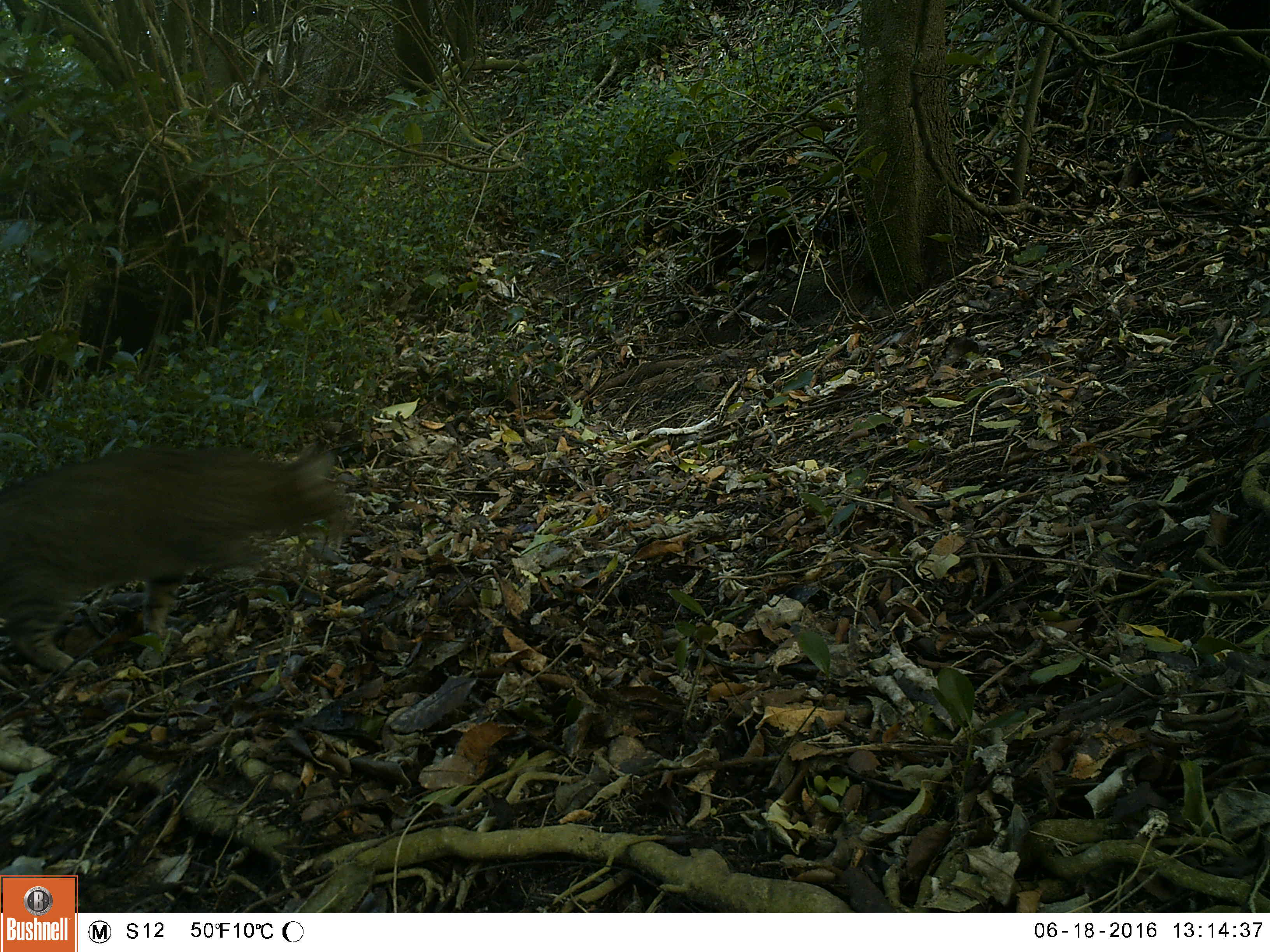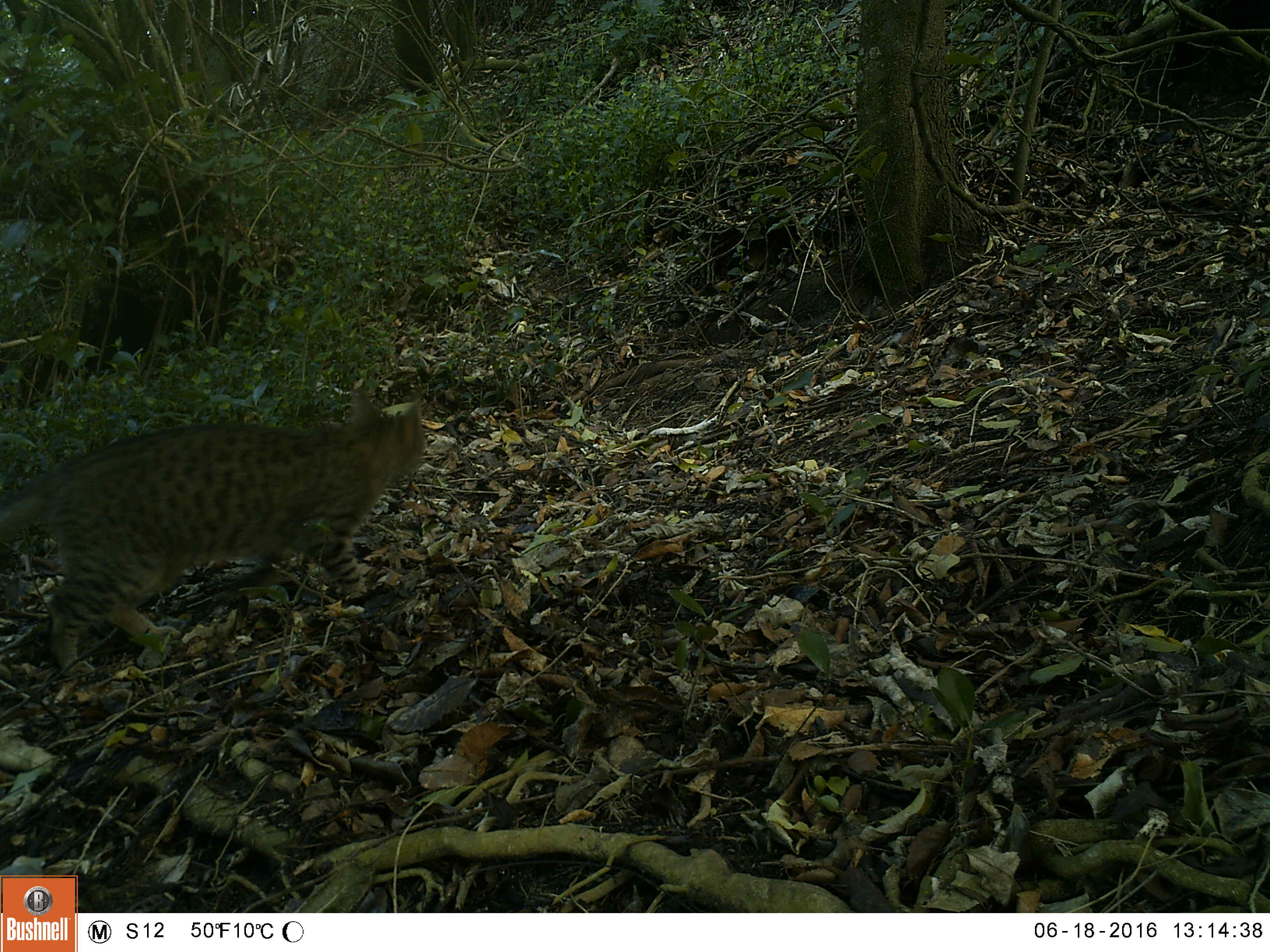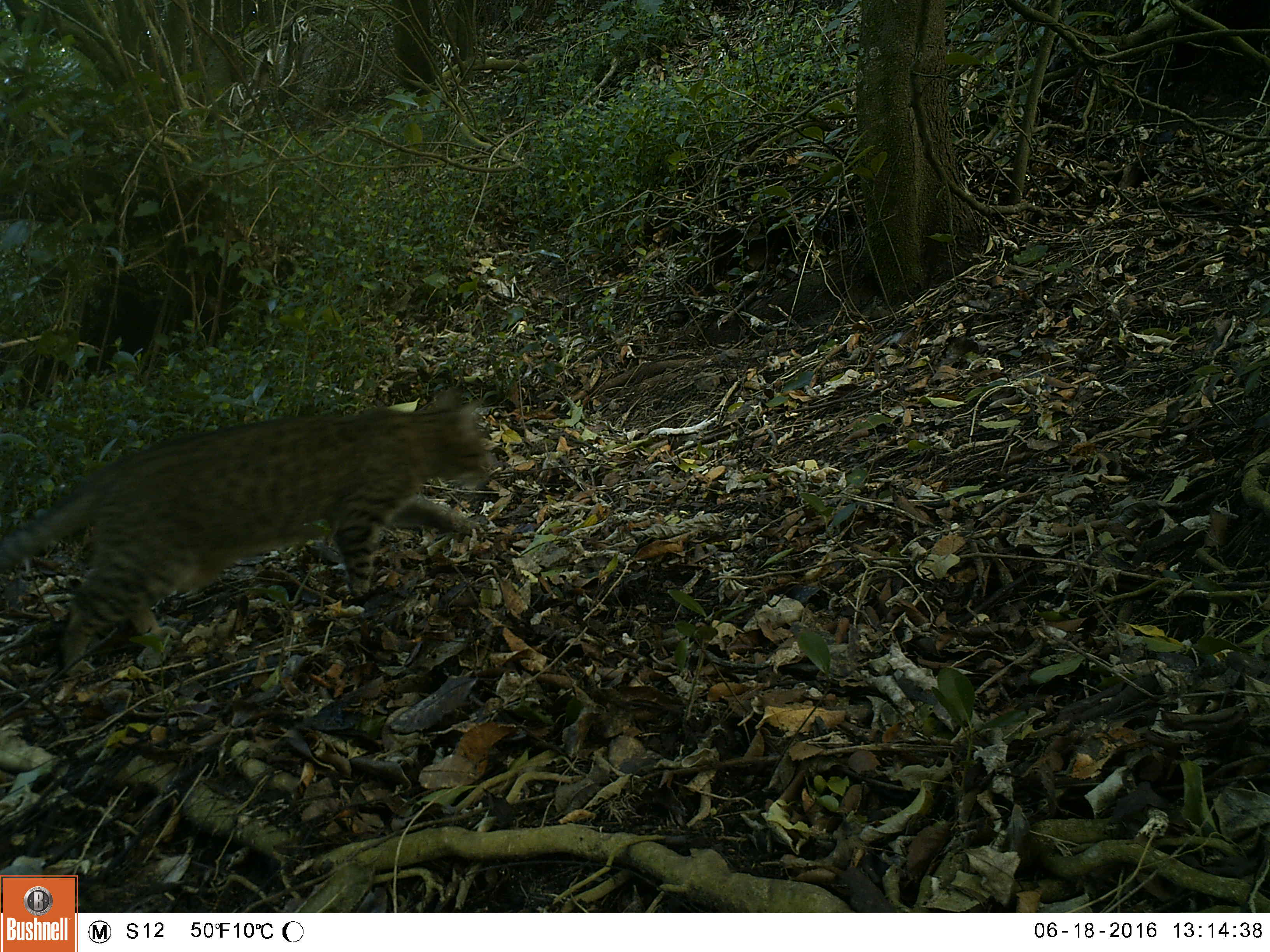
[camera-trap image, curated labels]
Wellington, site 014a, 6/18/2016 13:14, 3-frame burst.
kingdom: Animalia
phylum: Chordata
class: Mammalia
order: Carnivora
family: Felidae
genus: Felis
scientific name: Felis catus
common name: cat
Cat (Felis catus).